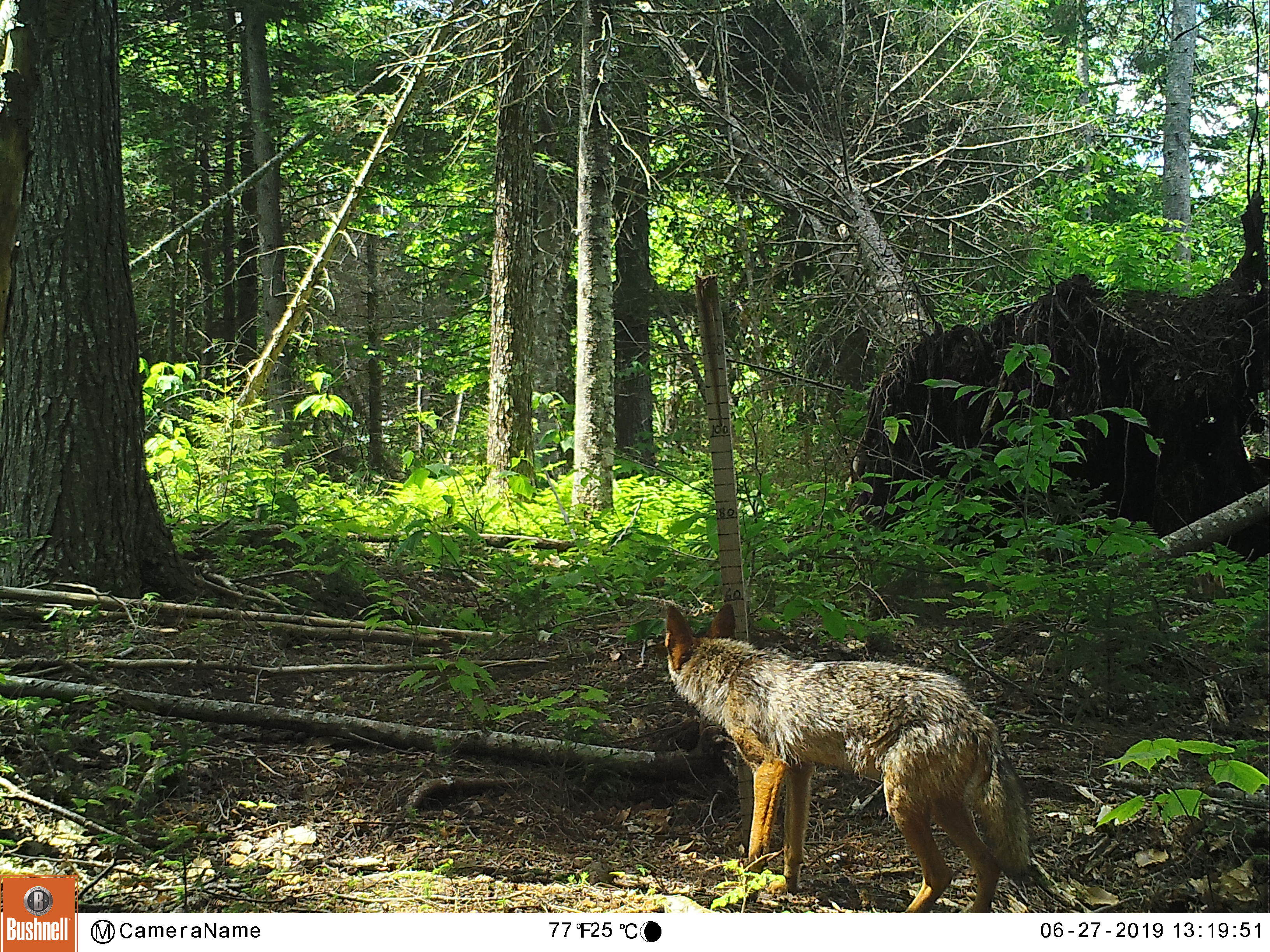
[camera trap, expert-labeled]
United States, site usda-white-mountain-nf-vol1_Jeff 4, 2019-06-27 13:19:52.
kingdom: Animalia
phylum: Chordata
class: Mammalia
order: Carnivora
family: Canidae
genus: Canis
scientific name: Canis latrans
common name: coyote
Coyote (Canis latrans).